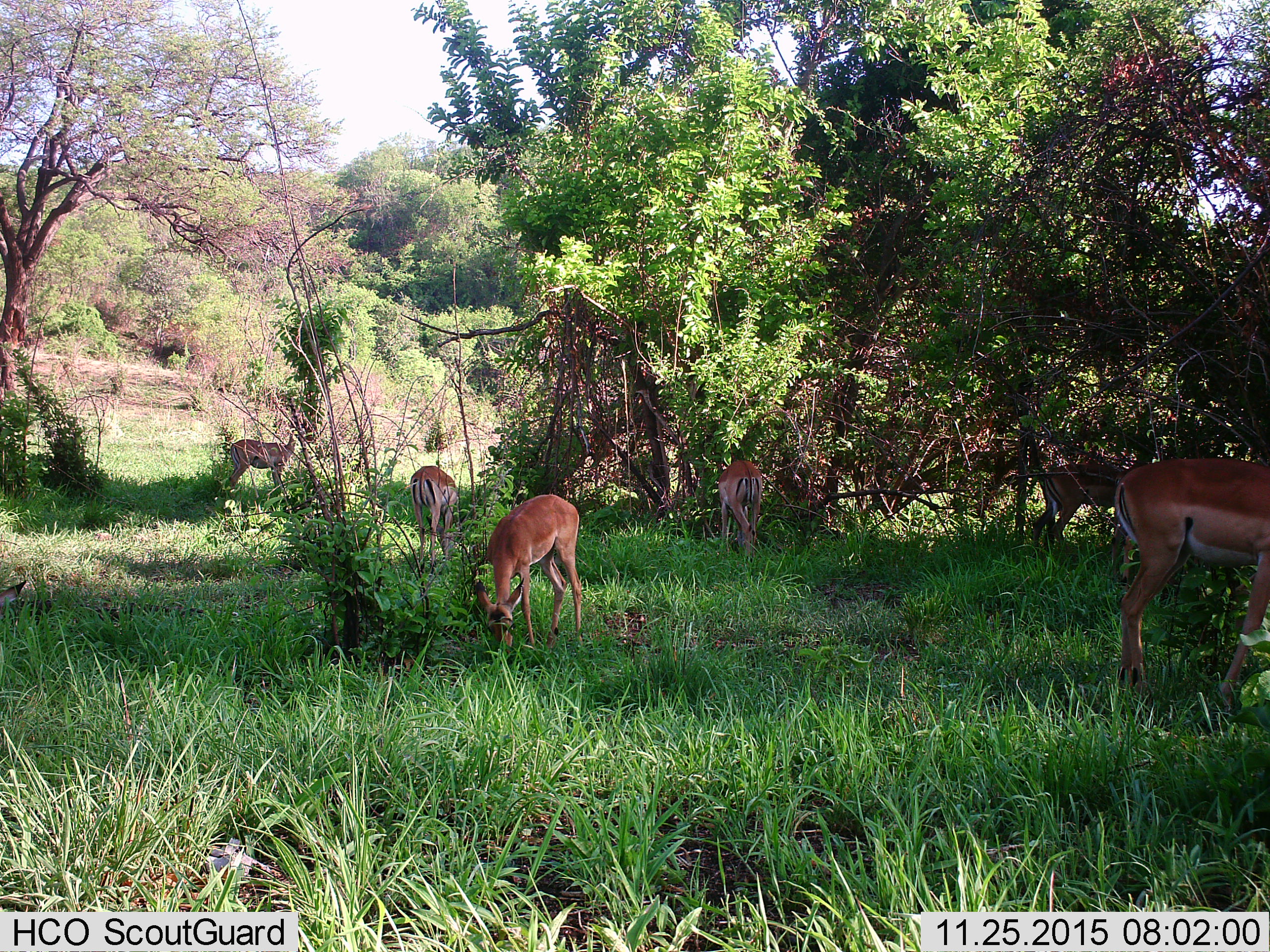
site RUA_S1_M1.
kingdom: Animalia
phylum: Chordata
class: Mammalia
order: Artiodactyla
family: Bovidae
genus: Aepyceros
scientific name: Aepyceros melampus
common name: impala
Impala (Aepyceros melampus), count 6. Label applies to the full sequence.